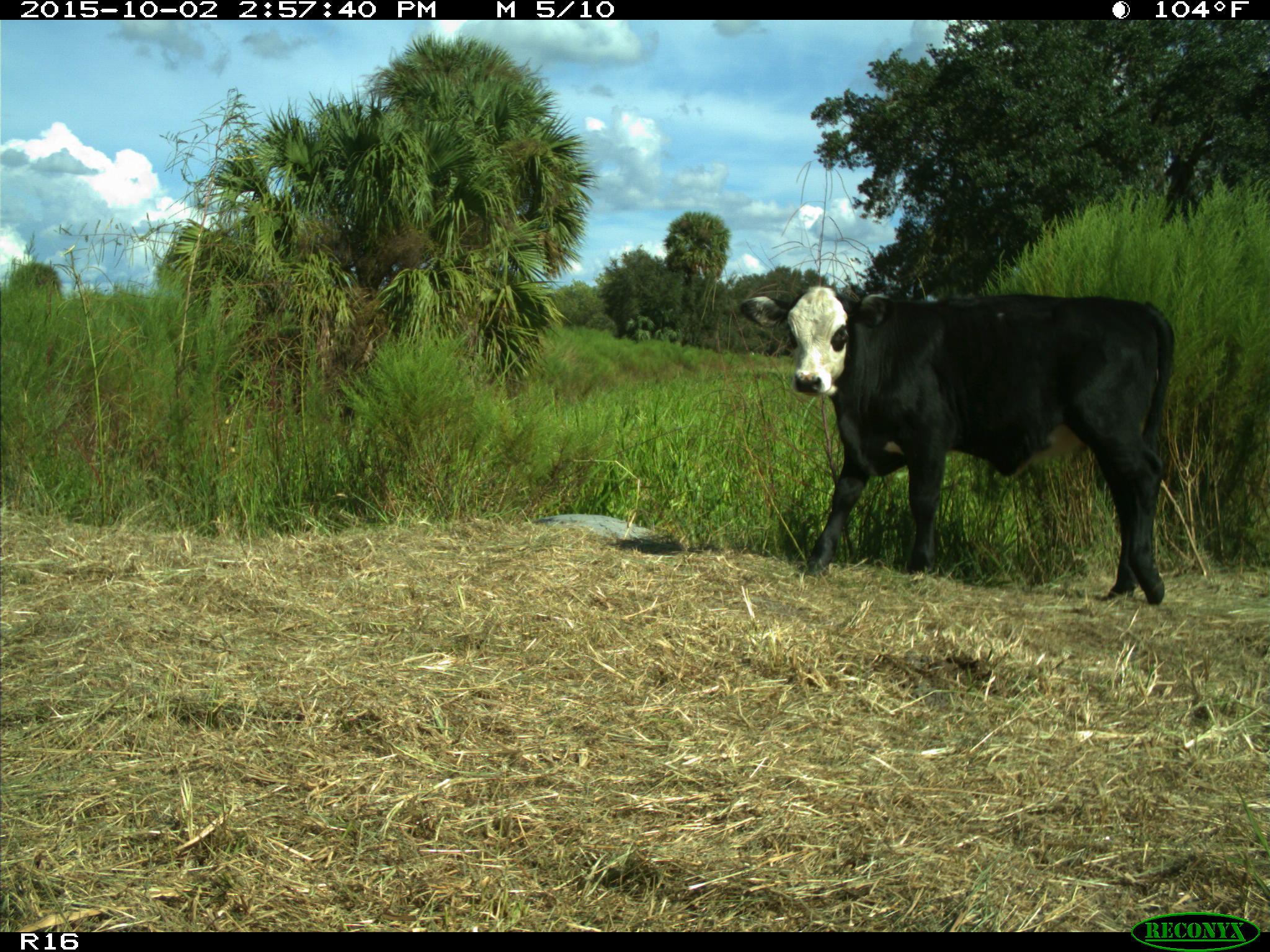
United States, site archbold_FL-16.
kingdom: Animalia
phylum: Chordata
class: Mammalia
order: Artiodactyla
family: Bovidae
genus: Bos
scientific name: Bos taurus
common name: domestic cow